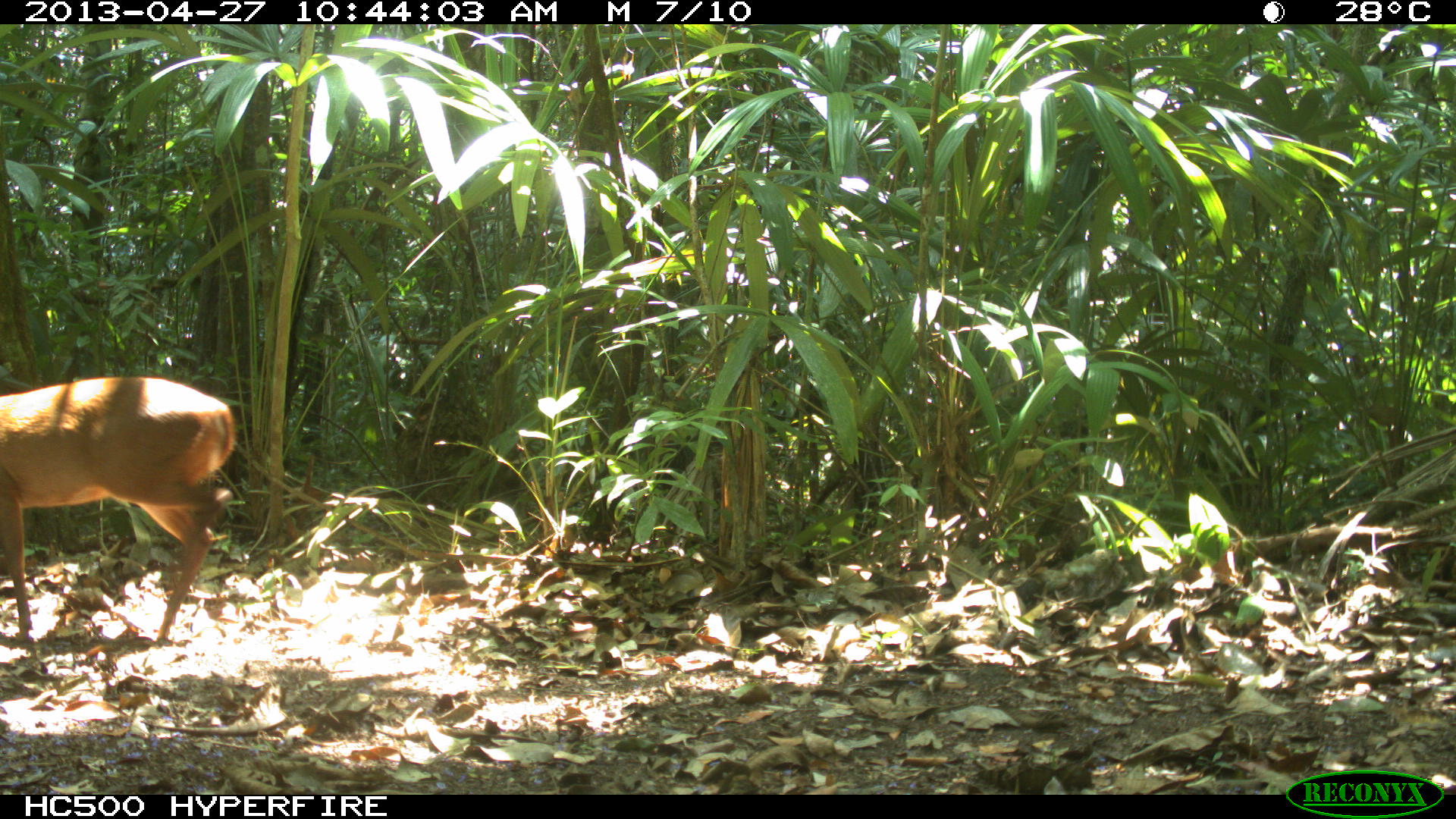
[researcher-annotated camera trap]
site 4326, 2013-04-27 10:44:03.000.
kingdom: Animalia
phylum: Chordata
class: Mammalia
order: Artiodactyla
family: Cervidae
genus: Odocoileus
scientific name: Odocoileus pandora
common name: yucatán brown brocket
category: mazama pandora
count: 1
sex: female